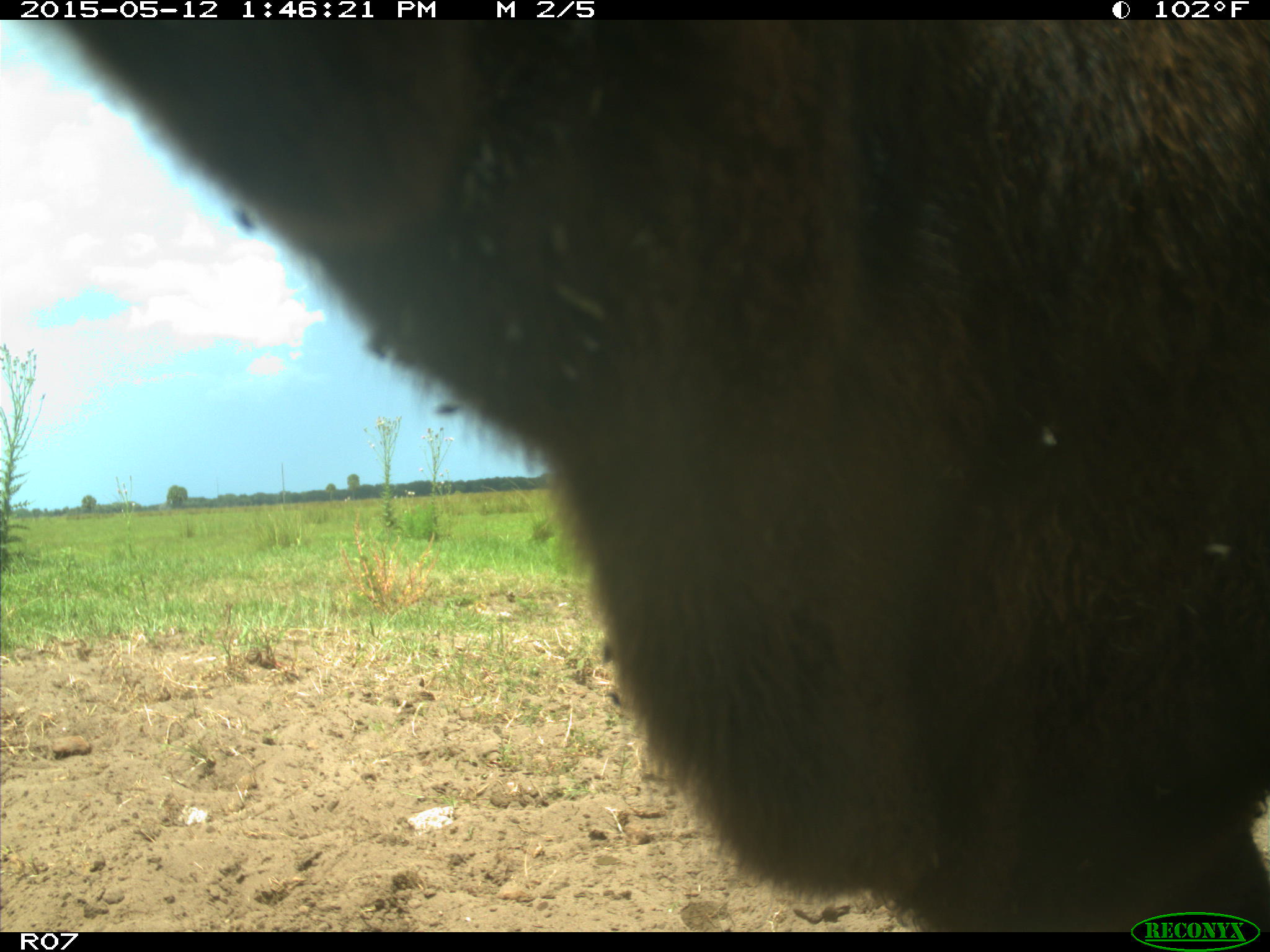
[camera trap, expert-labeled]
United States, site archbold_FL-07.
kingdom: Animalia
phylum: Chordata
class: Mammalia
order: Artiodactyla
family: Bovidae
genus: Bos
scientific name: Bos taurus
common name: domestic cow